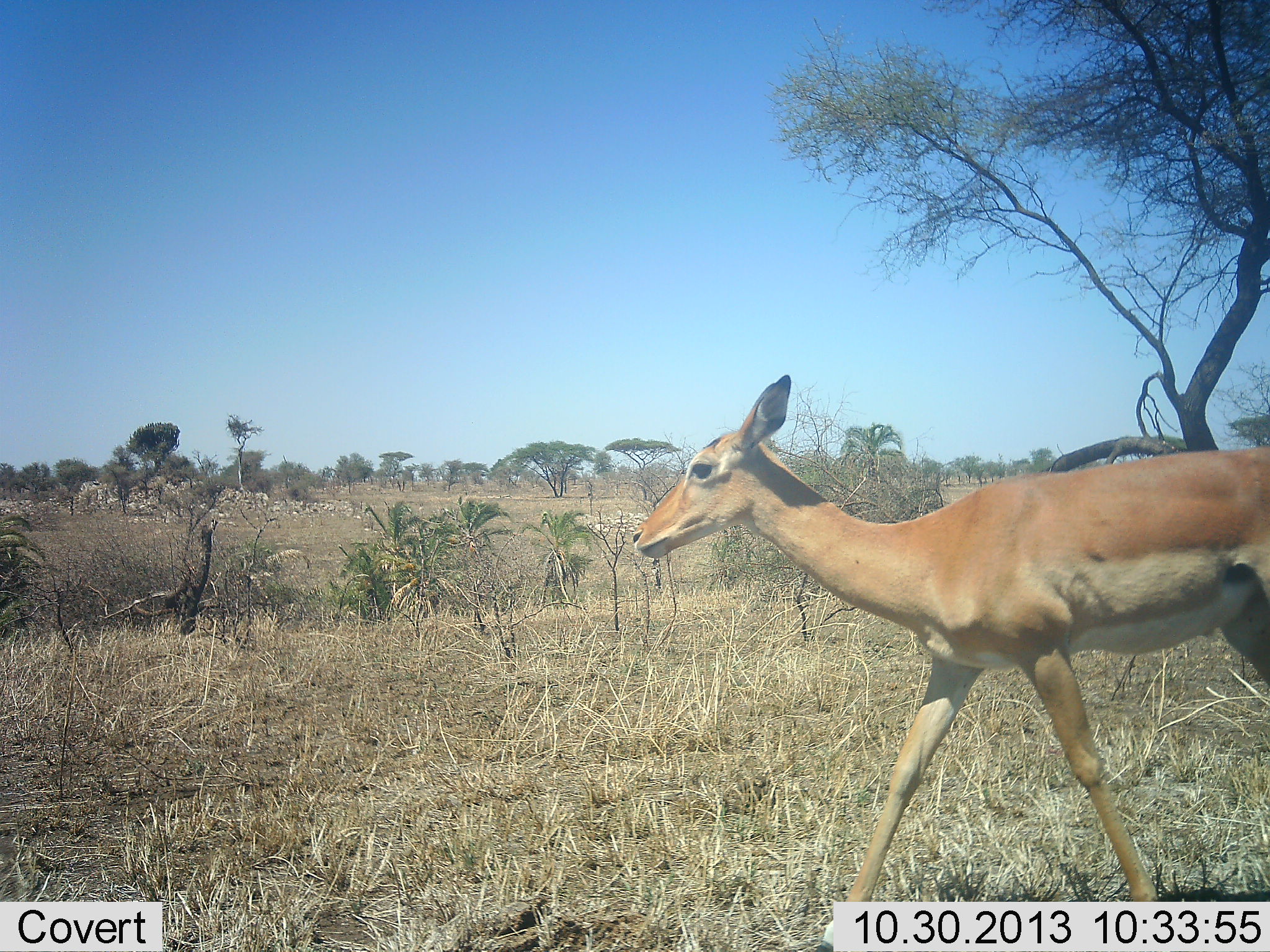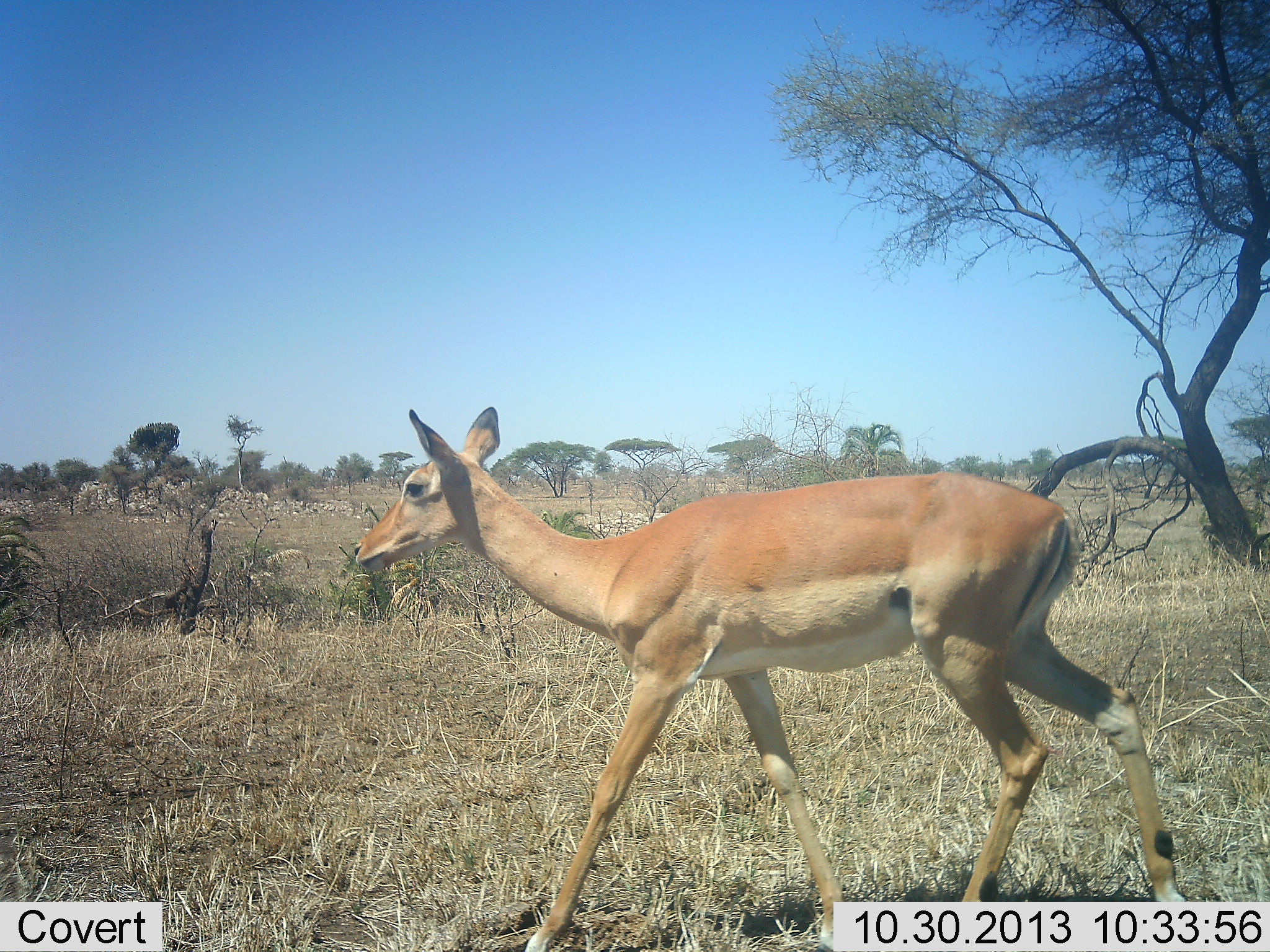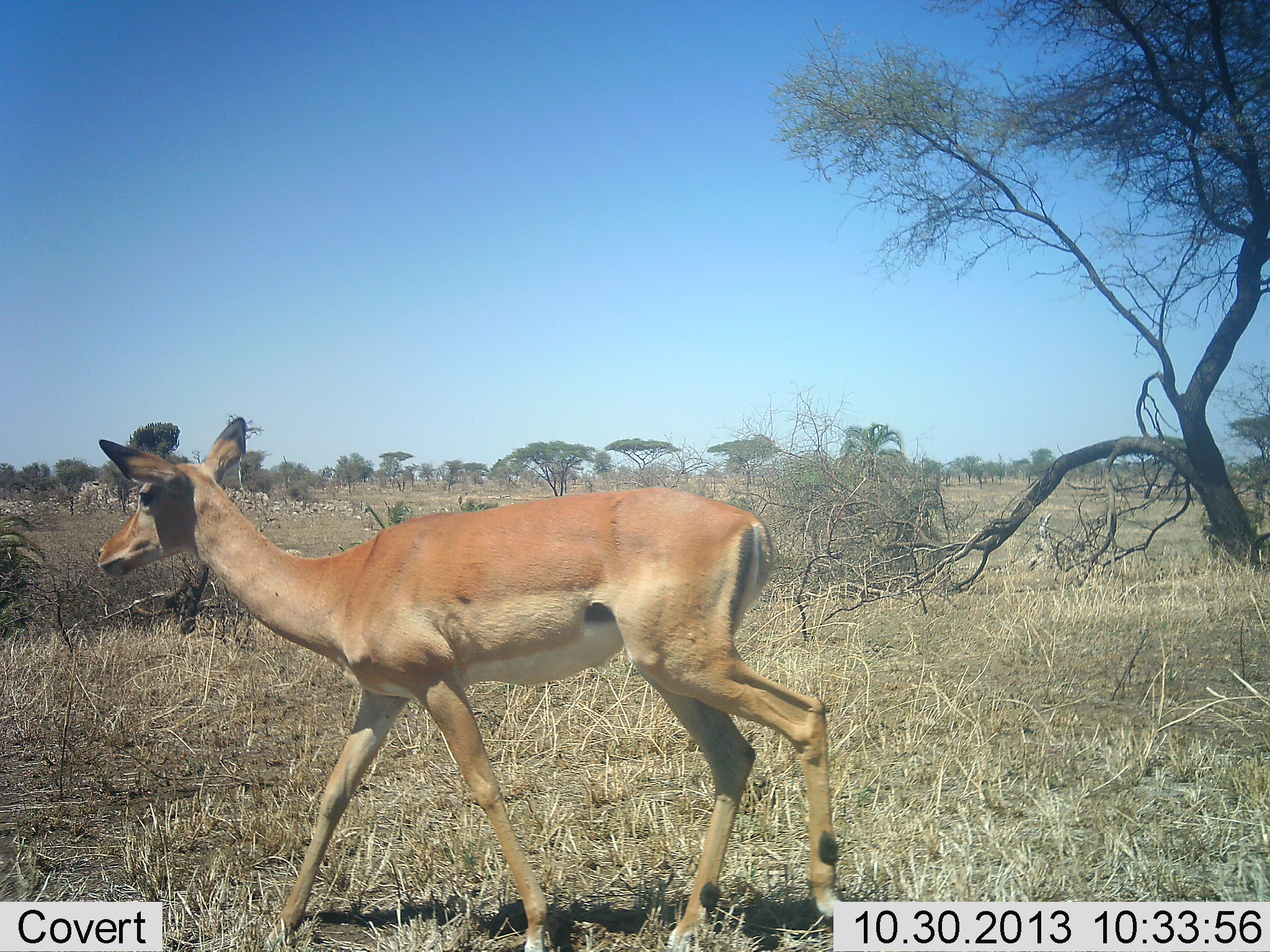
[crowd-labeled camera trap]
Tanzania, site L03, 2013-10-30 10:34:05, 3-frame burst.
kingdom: Animalia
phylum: Chordata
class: Mammalia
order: Artiodactyla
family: Bovidae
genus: Aepyceros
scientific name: Aepyceros melampus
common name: impala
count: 1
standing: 6%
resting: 0%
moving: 100%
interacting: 0%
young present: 0%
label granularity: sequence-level